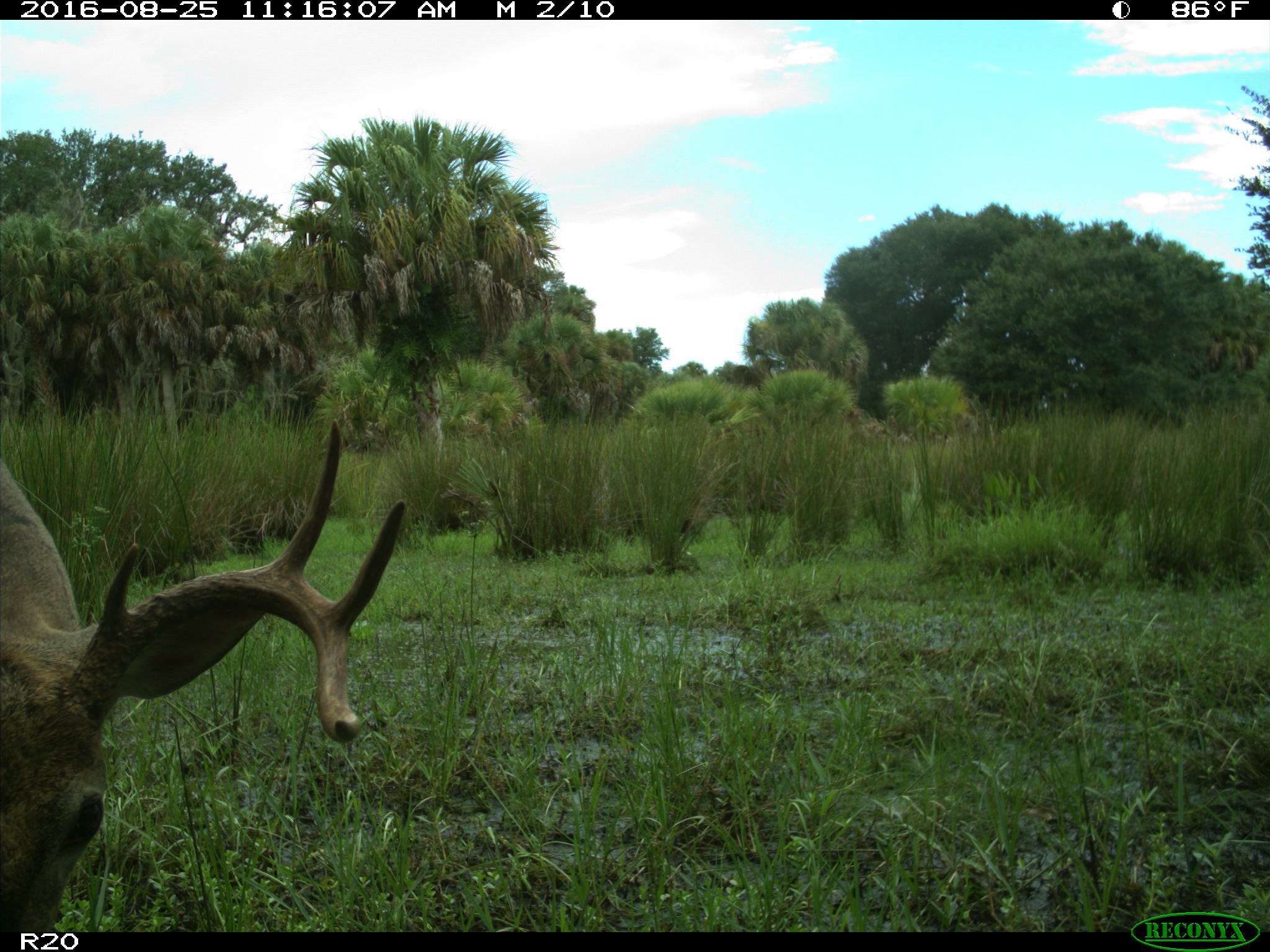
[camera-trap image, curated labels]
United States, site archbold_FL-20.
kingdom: Animalia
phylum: Chordata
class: Mammalia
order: Artiodactyla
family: Cervidae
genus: Odocoileus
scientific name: Odocoileus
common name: deer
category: unidentified deer